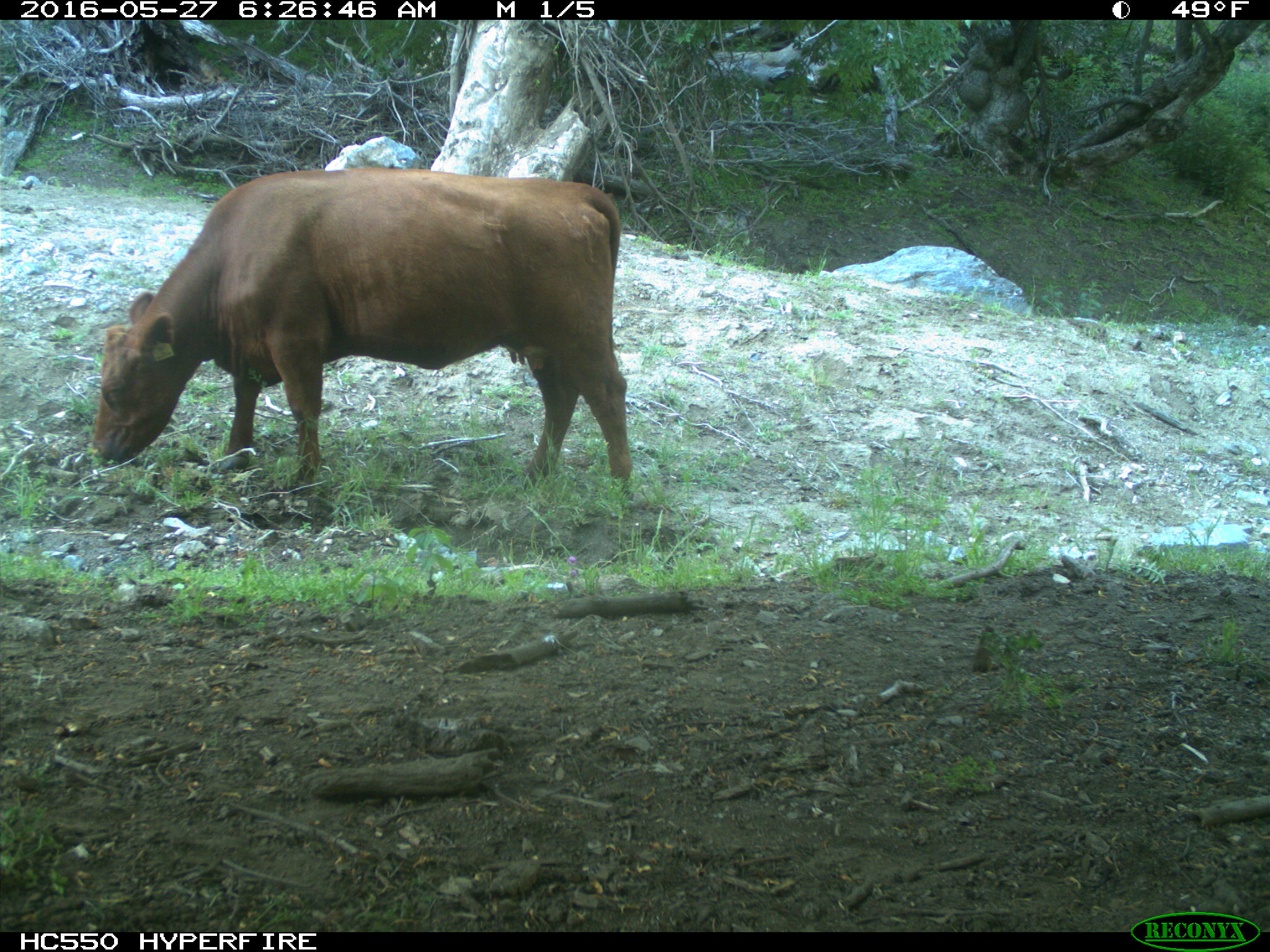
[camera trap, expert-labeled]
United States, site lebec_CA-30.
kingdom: Animalia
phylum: Chordata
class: Mammalia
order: Artiodactyla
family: Bovidae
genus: Bos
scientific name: Bos taurus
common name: domestic cow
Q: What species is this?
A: Bos taurus (domestic cow).